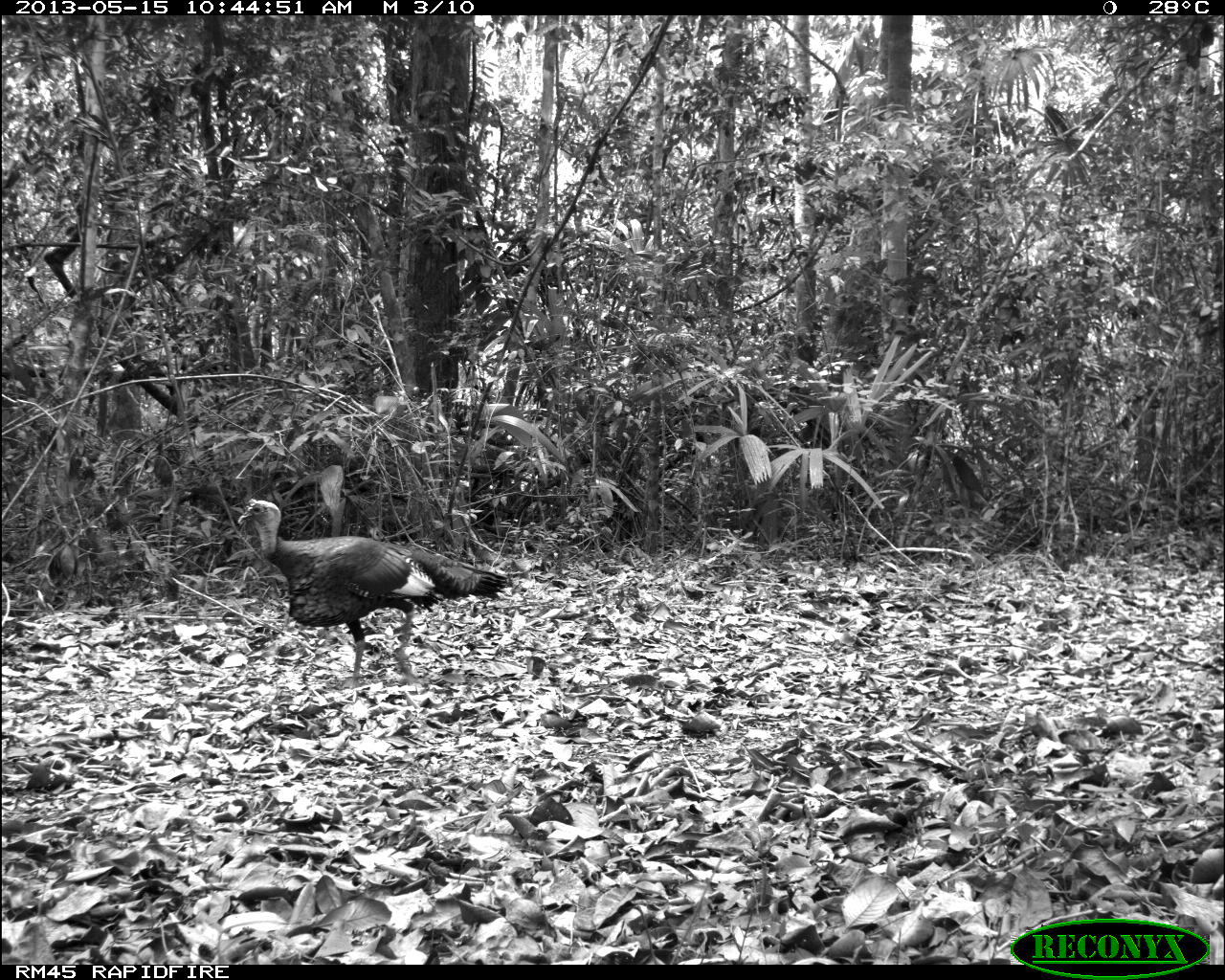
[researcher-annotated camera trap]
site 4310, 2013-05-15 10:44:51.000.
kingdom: Animalia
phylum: Chordata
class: Aves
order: Galliformes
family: Phasianidae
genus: Meleagris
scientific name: Meleagris ocellata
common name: ocellated turkey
Meleagris ocellata (ocellated turkey), count 1, sex male.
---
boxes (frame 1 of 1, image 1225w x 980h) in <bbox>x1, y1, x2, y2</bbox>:
meleagris ocellata: <bbox>237, 497, 509, 703</bbox>